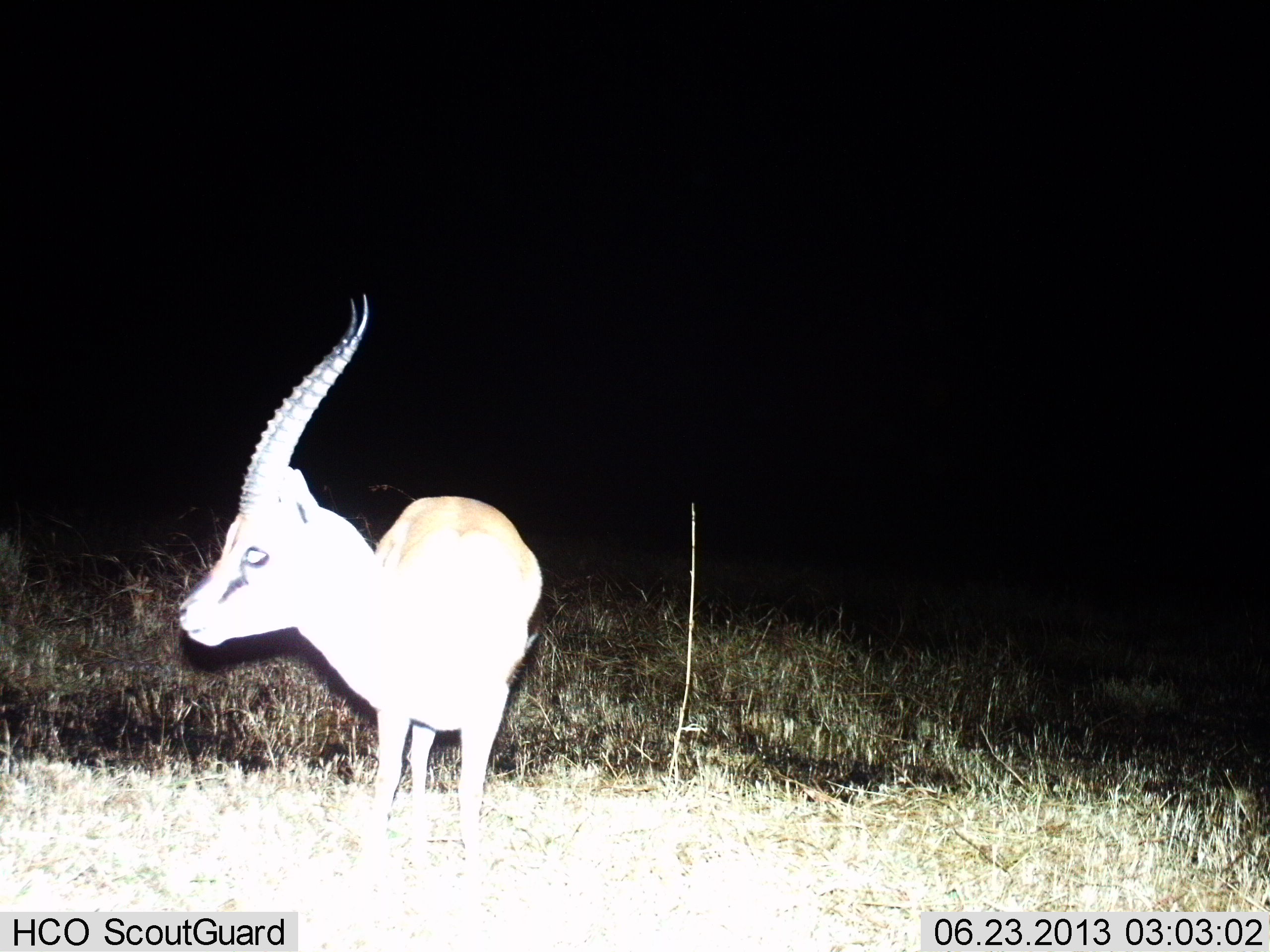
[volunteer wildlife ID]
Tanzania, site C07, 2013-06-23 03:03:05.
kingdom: Animalia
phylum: Chordata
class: Mammalia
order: Artiodactyla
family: Bovidae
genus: Eudorcas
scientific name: Eudorcas thomsonii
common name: thomson's gazelle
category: gazellethomsons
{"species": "gazellethomsons (thomson's gazelle) (Eudorcas thomsonii)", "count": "1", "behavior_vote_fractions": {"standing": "100%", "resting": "0%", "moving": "0%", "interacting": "0%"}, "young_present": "6%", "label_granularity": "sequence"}